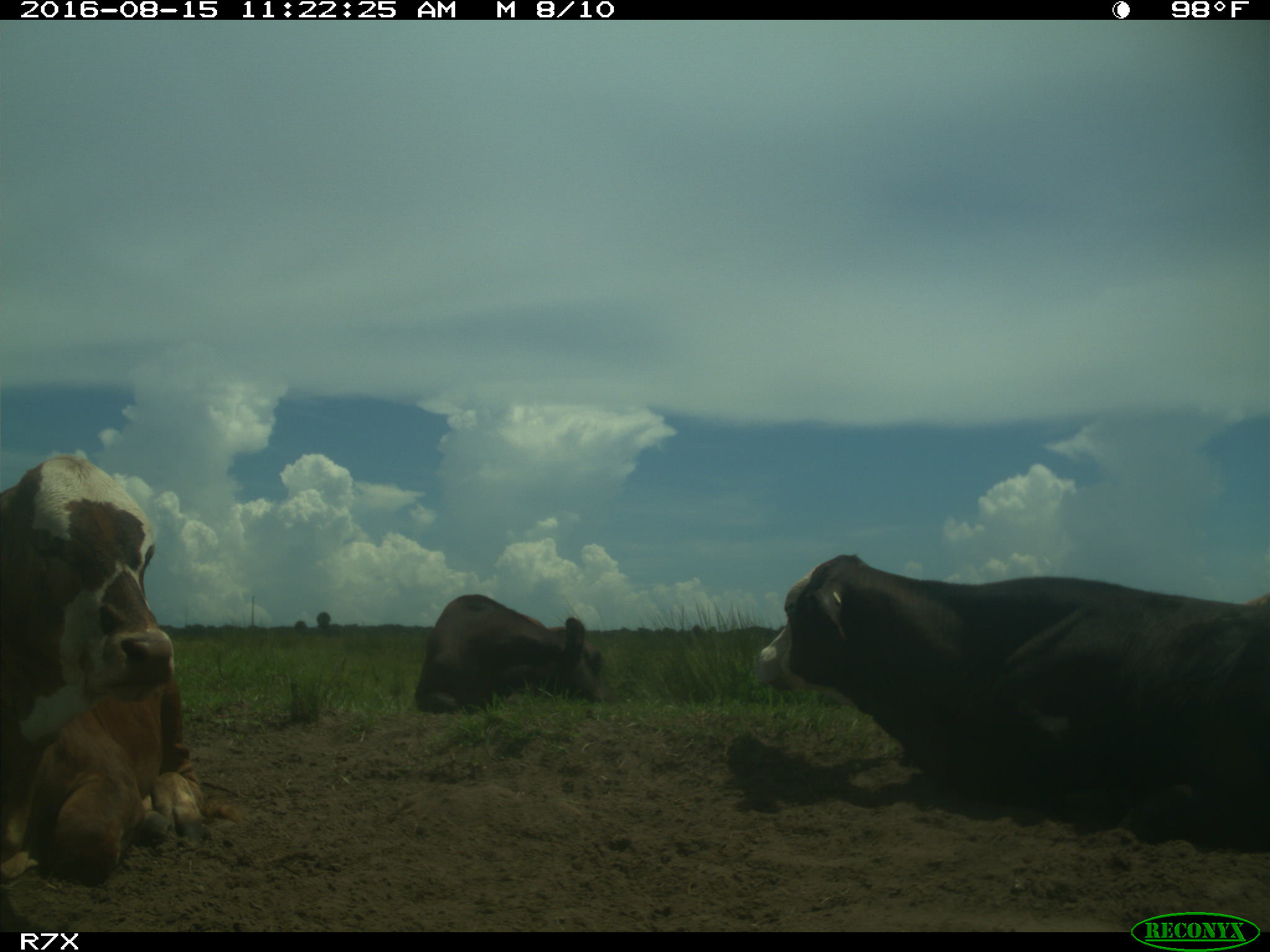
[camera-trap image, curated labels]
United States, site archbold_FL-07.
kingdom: Animalia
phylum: Chordata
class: Mammalia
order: Artiodactyla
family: Bovidae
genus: Bos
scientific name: Bos taurus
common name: domestic cow